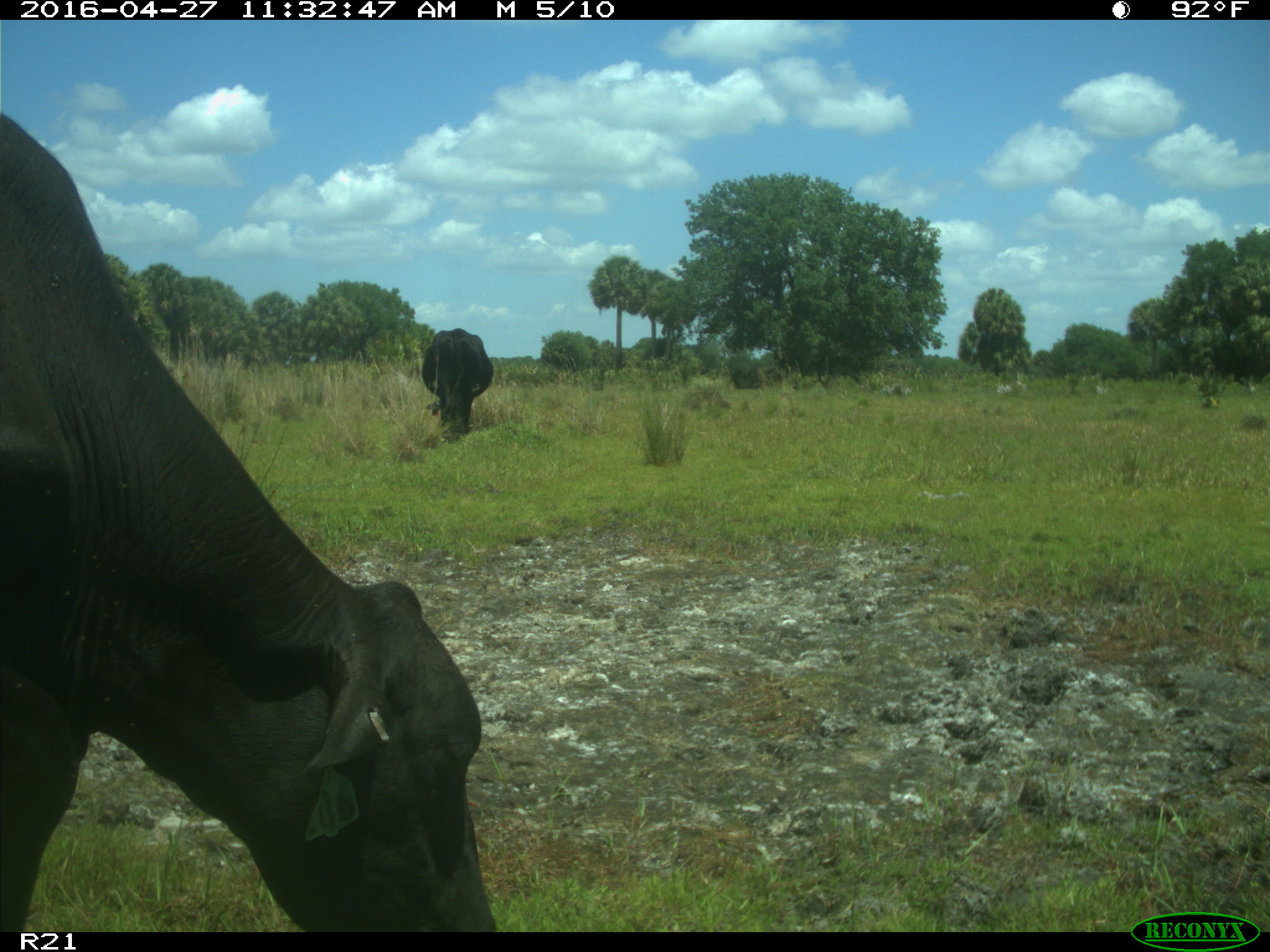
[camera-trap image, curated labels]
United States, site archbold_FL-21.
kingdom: Animalia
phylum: Chordata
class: Mammalia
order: Artiodactyla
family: Bovidae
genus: Bos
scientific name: Bos taurus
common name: domestic cow